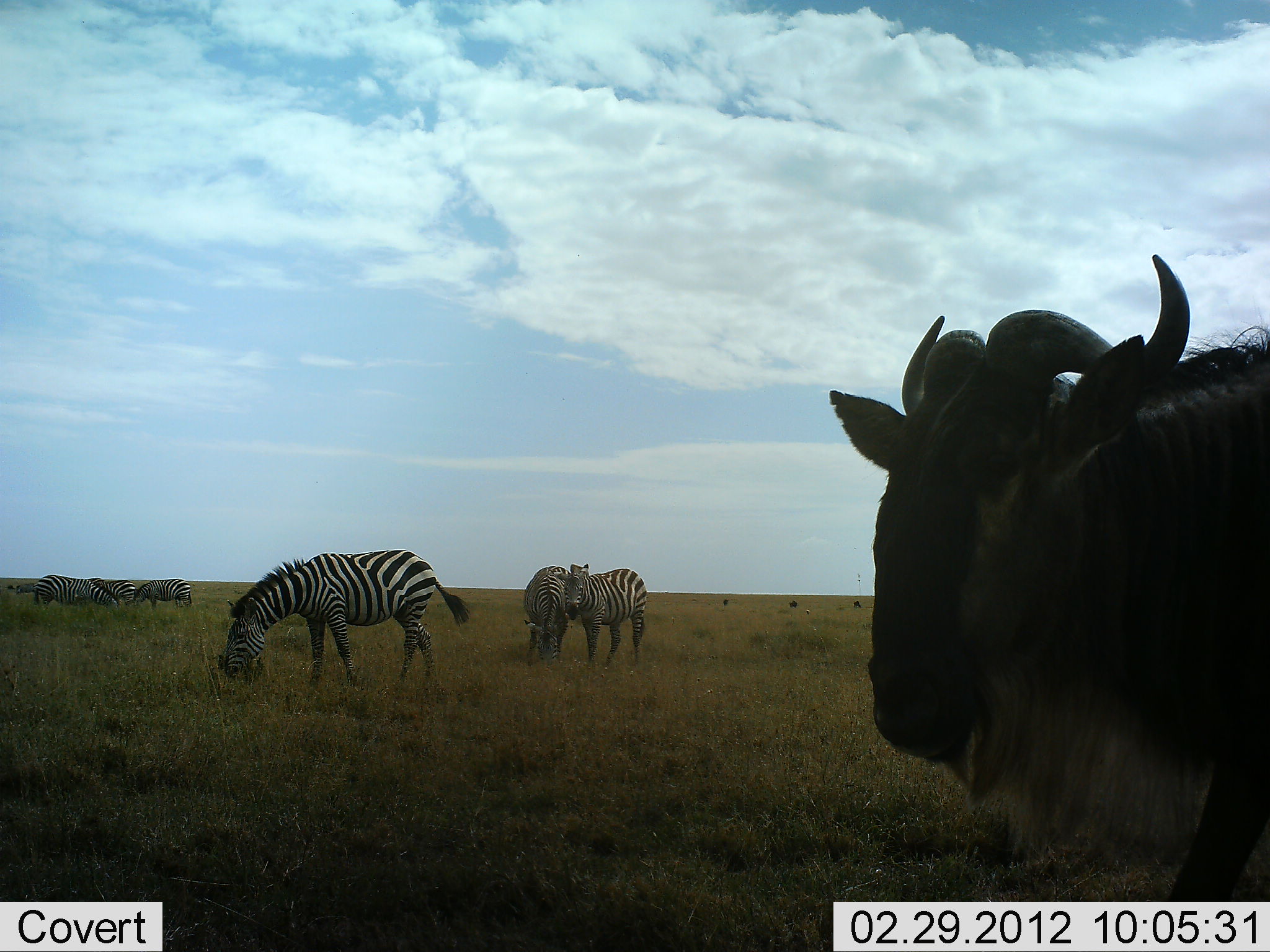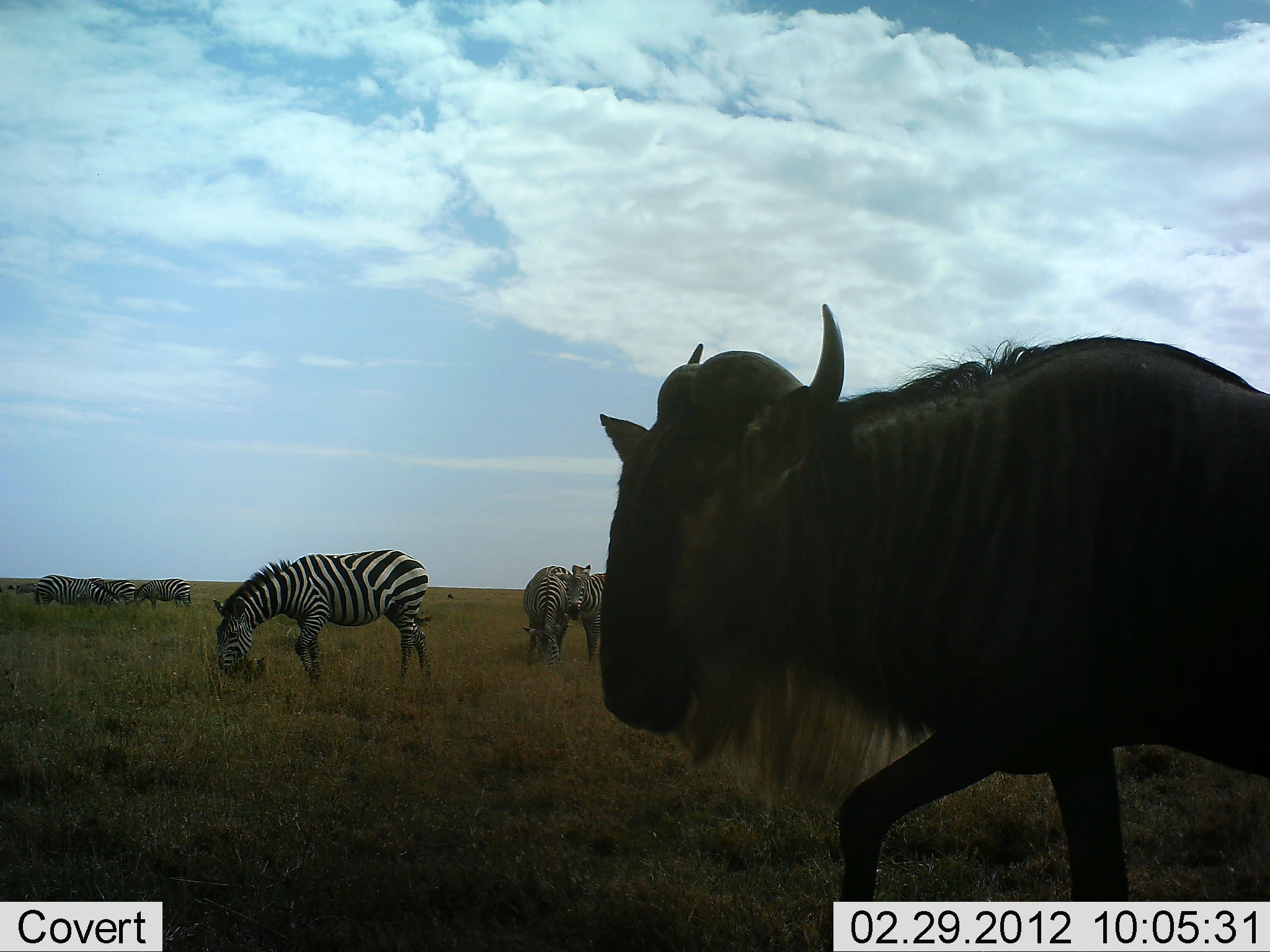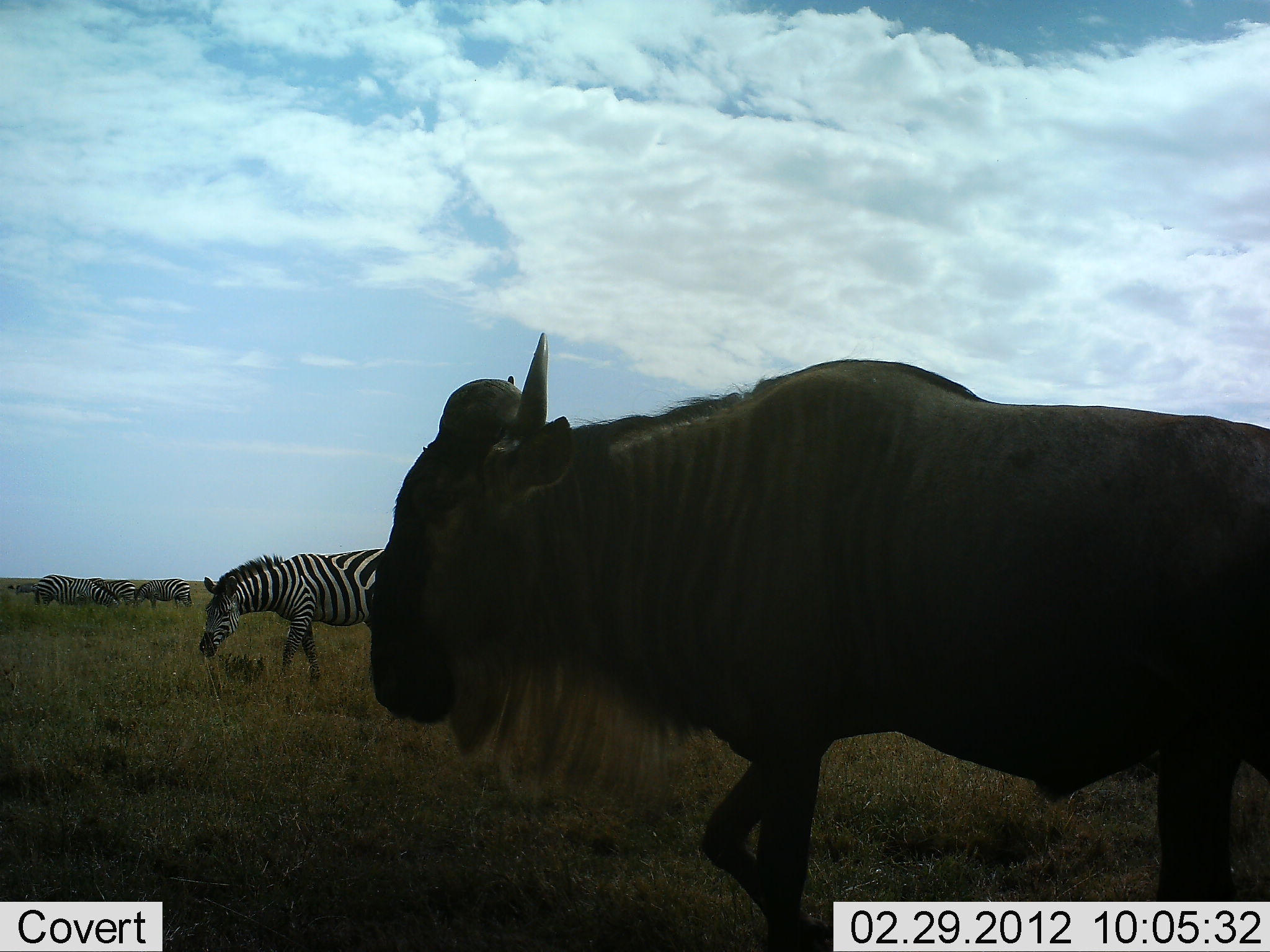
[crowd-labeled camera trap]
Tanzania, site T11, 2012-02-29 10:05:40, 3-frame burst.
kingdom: Animalia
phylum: Chordata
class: Mammalia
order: Artiodactyla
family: Bovidae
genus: Connochaetes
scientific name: Connochaetes taurinus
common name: blue wildebeest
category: wildebeest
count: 1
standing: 19%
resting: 0%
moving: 88%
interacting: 0%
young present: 0%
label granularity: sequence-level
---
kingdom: Animalia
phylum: Chordata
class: Mammalia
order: Perissodactyla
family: Equidae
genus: Equus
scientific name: Equus quagga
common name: plains zebra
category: zebra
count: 6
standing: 40%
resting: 0%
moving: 0%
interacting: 7%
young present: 0%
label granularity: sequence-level